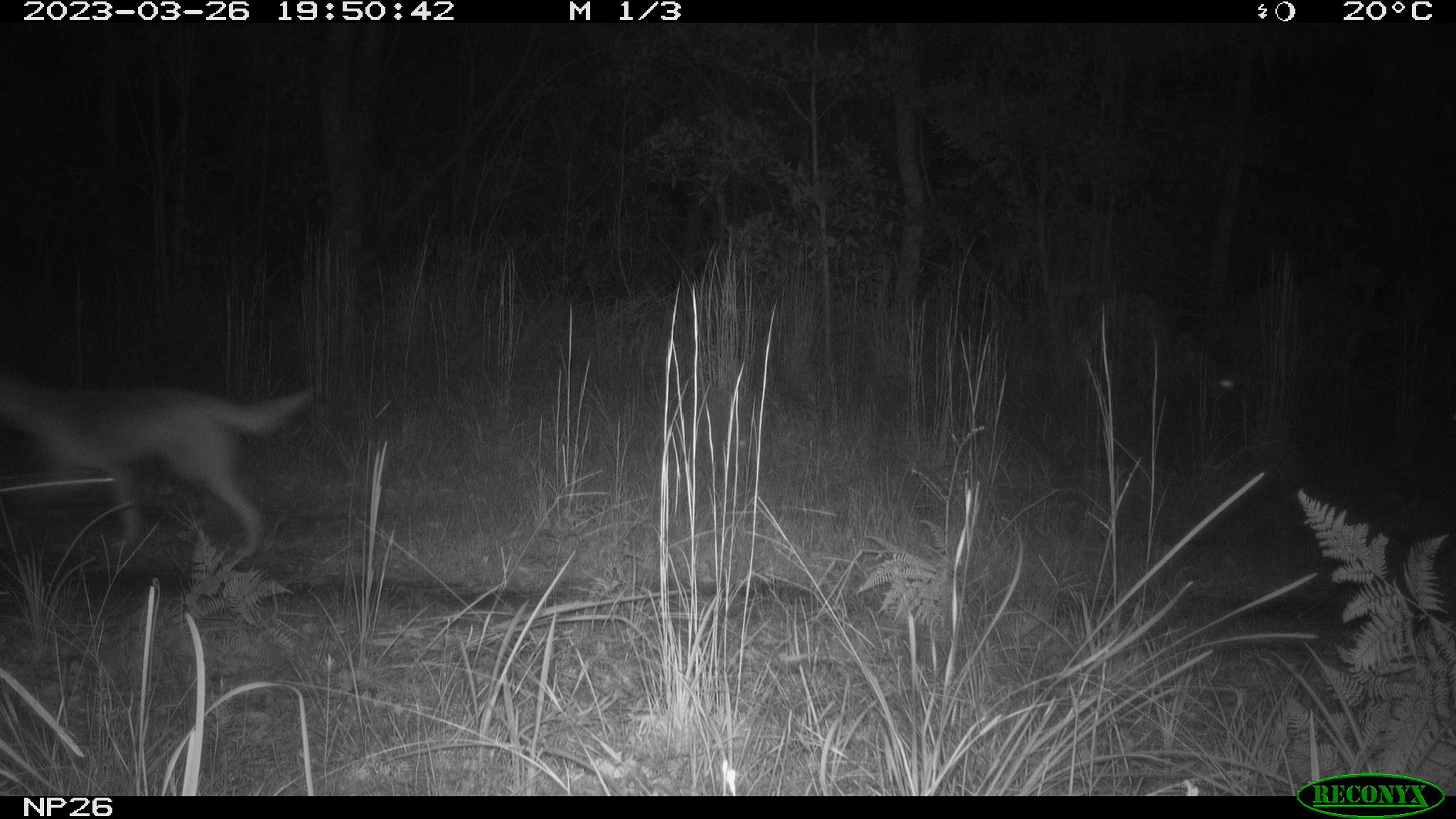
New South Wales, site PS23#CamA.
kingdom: Animalia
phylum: Chordata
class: Mammalia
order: Carnivora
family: Canidae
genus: Canis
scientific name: Canis familiaris dingo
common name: dingo